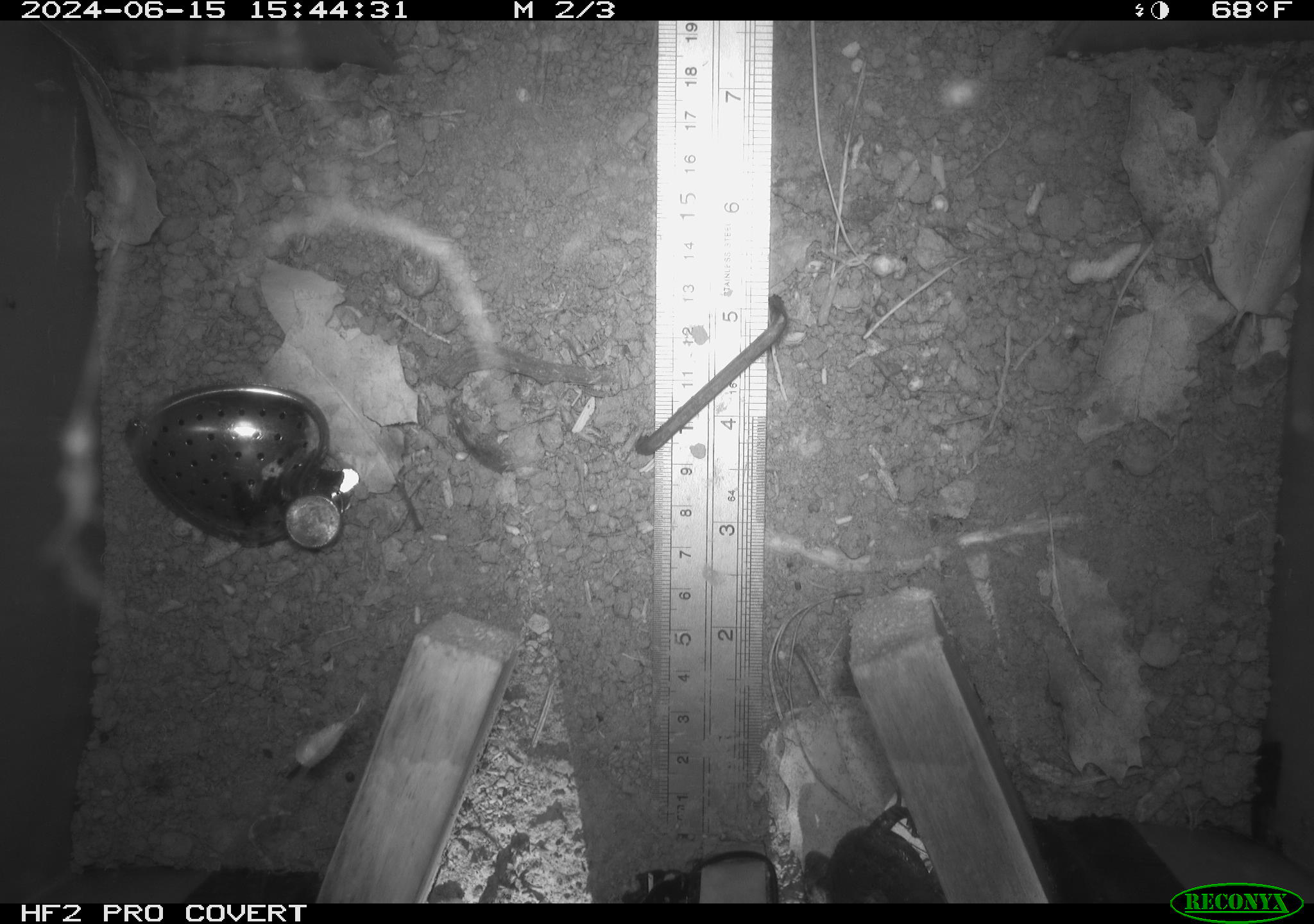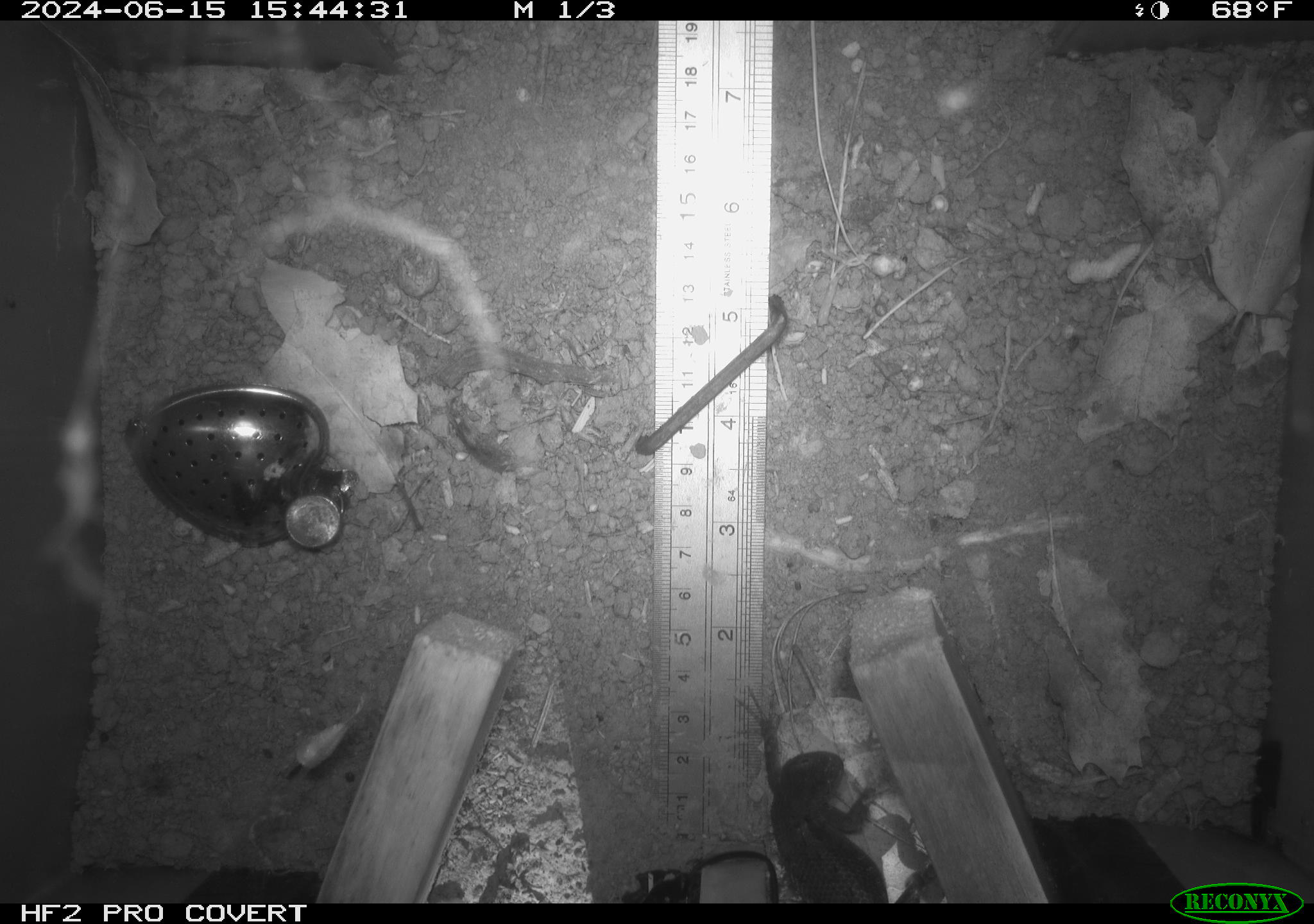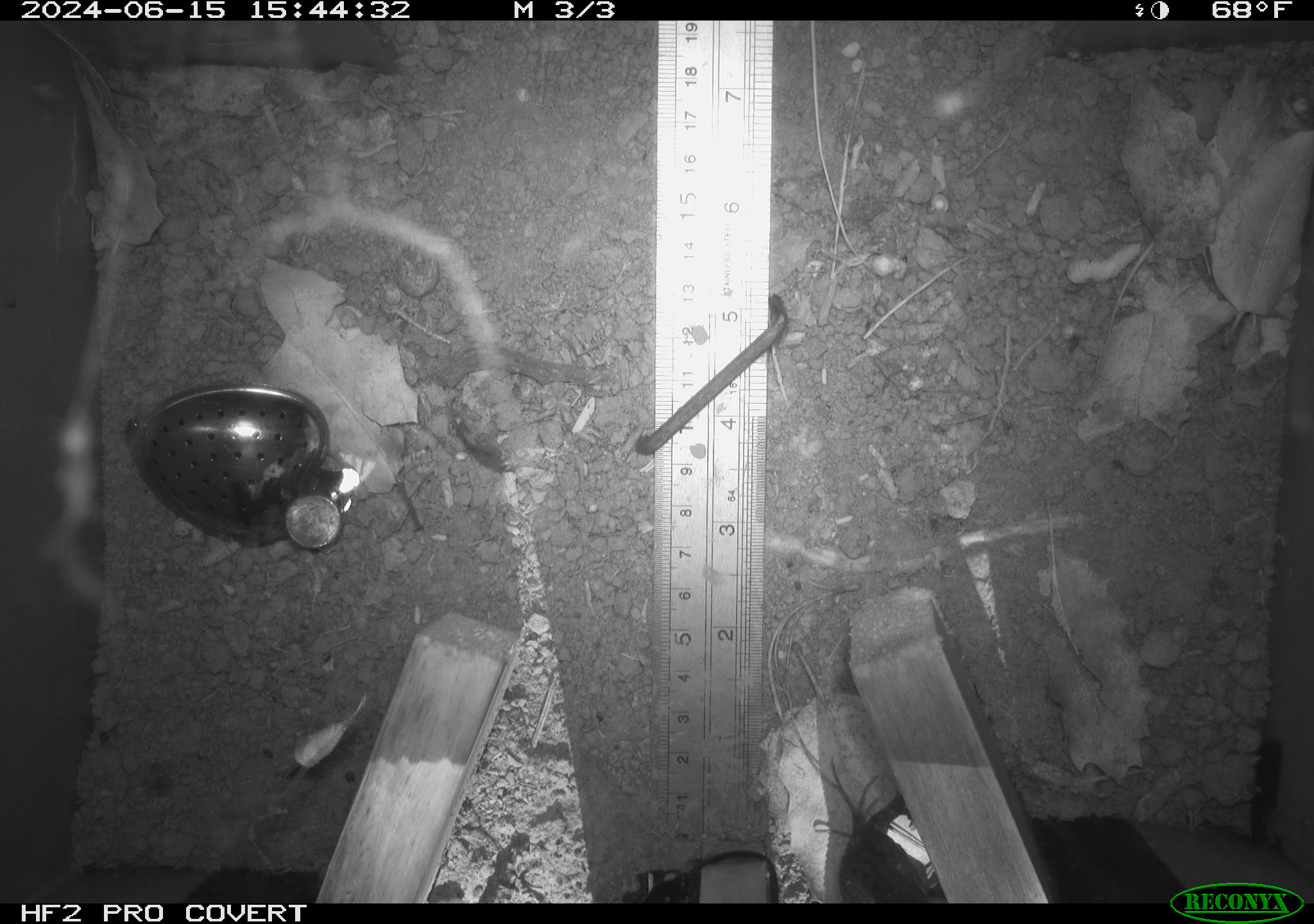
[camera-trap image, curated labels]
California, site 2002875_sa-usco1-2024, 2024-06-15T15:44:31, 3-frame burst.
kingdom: Animalia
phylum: Chordata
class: Reptilia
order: Squamata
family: Phrynosomatidae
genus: Sceloporus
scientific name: Sceloporus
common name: spiny lizards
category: sceloporus species